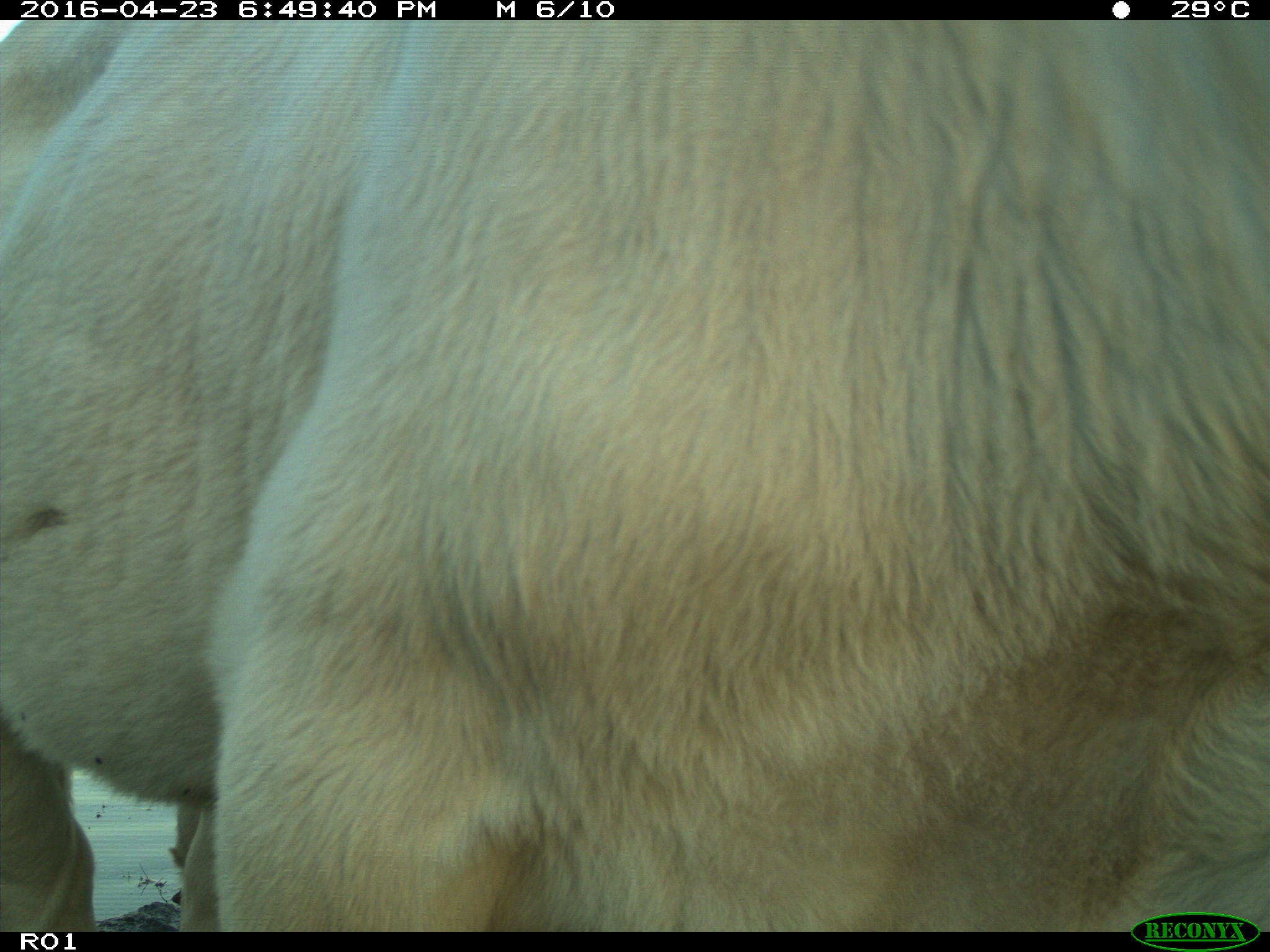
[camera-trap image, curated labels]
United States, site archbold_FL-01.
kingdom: Animalia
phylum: Chordata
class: Mammalia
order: Artiodactyla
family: Bovidae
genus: Bos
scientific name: Bos taurus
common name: domestic cow